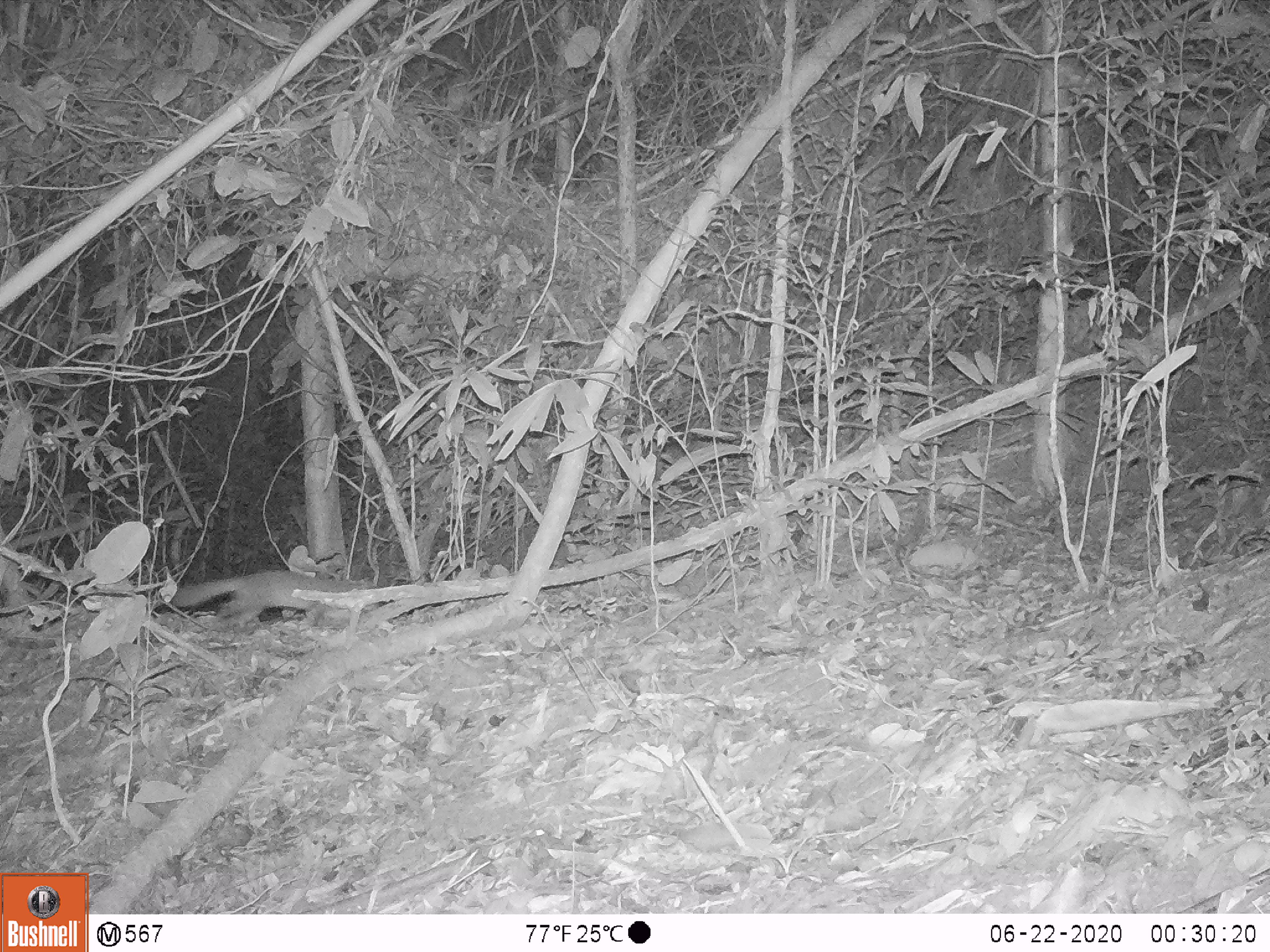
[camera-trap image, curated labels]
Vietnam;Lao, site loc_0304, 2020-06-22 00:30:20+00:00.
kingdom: Animalia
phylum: Chordata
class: Mammalia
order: Carnivora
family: Mustelidae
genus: Melogale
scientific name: Melogale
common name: ferret badger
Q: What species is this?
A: Ferret badger (Melogale).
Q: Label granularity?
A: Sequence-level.